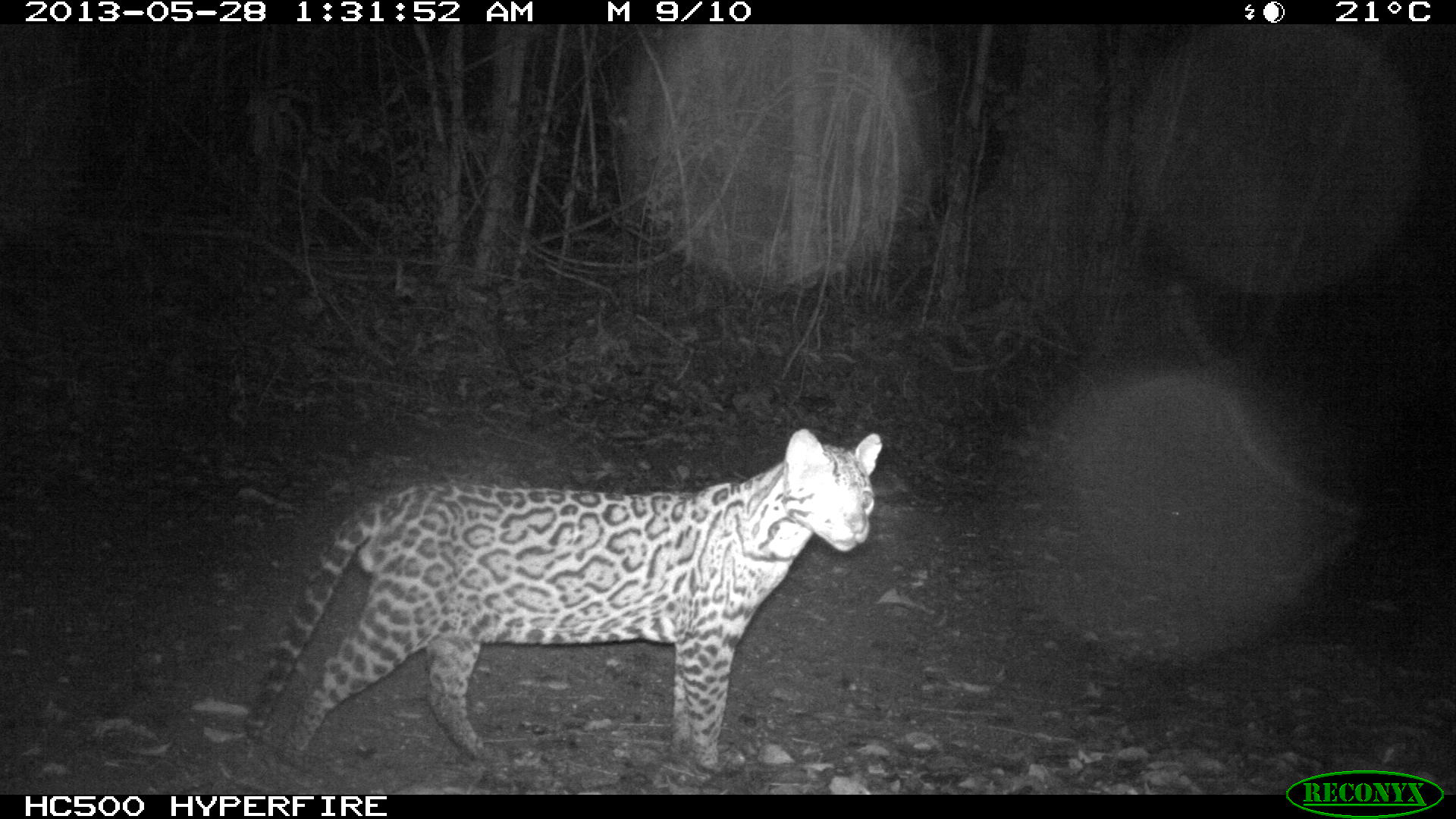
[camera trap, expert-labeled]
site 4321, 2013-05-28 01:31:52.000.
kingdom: Animalia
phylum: Chordata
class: Mammalia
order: Carnivora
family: Felidae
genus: Leopardus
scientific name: Leopardus pardalis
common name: ocelot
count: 1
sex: male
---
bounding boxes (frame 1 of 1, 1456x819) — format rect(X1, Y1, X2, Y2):
leopardus pardalis: rect(244, 427, 882, 773)